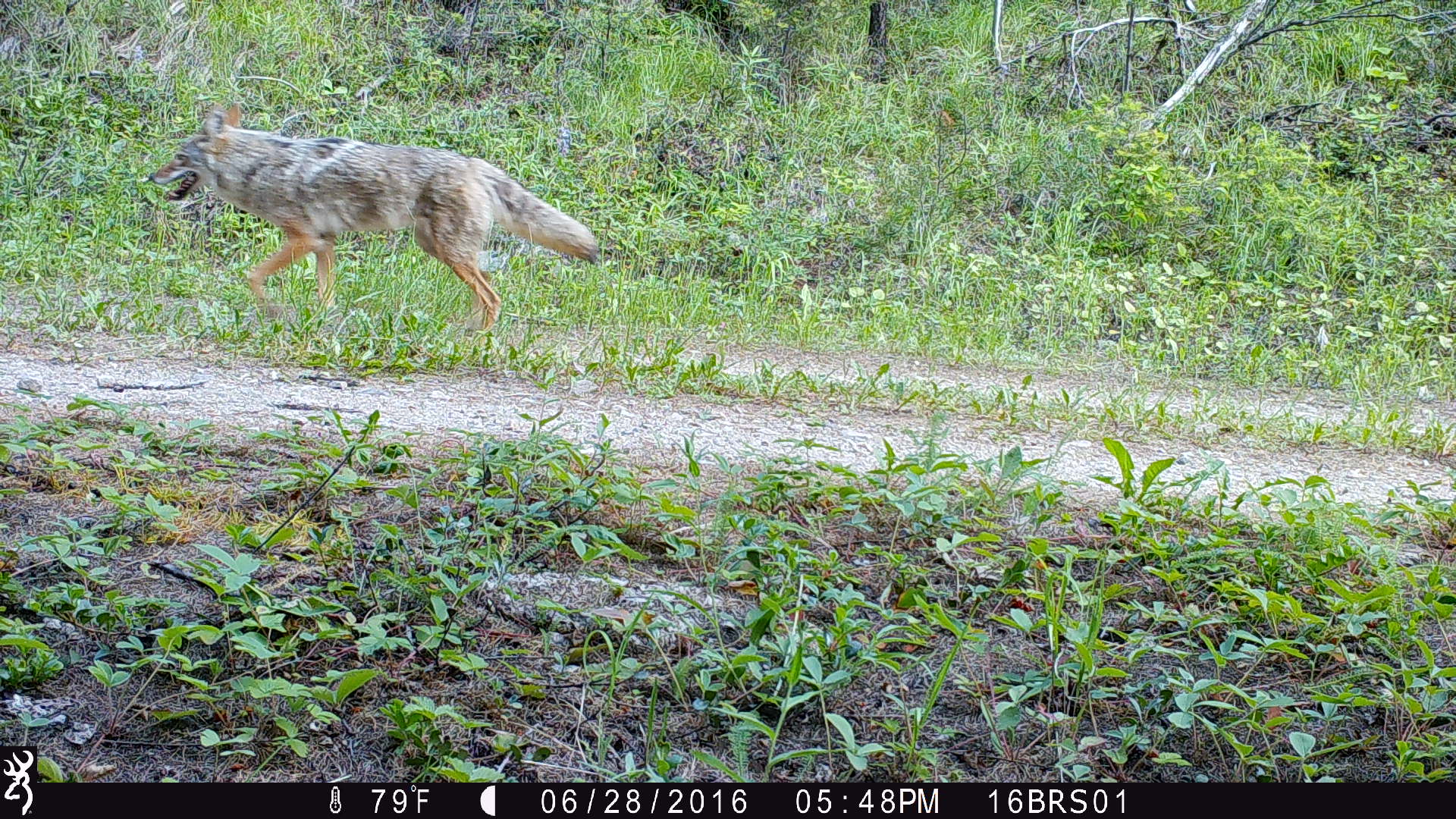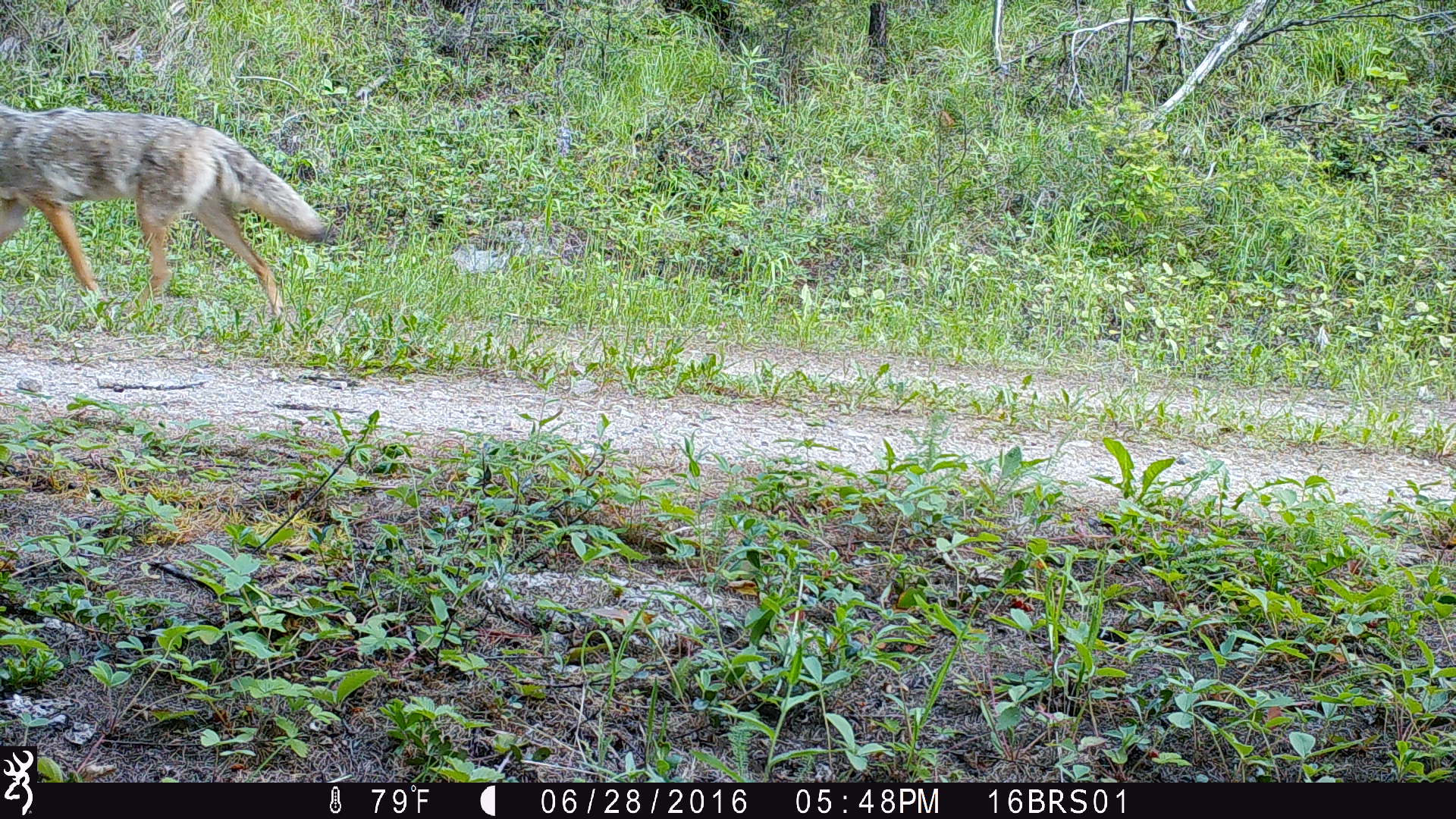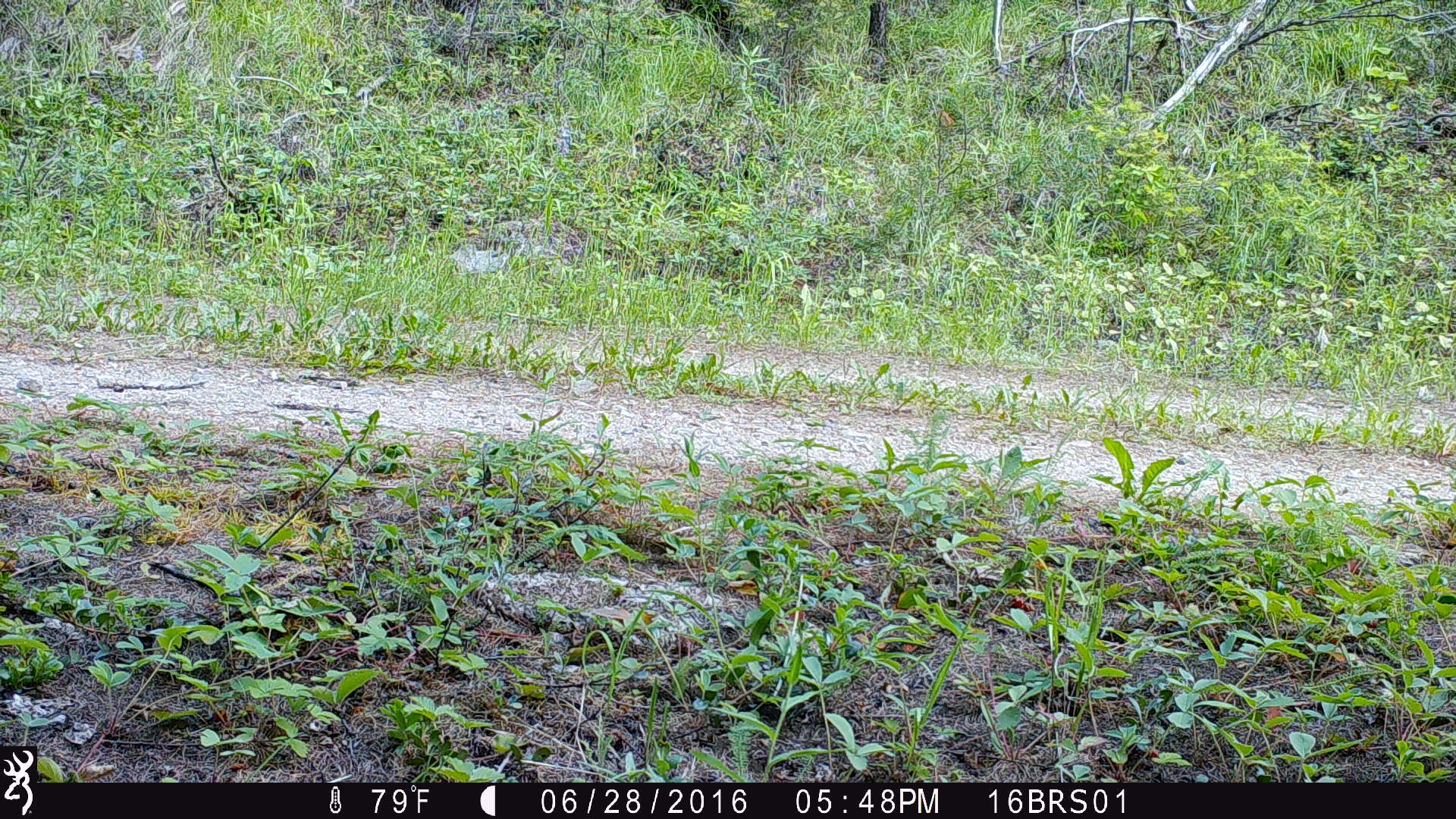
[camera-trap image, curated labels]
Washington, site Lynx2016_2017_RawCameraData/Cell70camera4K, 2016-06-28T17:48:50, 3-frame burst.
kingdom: Animalia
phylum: Chordata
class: Mammalia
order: Carnivora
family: Canidae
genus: Canis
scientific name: Canis latrans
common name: coyote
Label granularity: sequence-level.